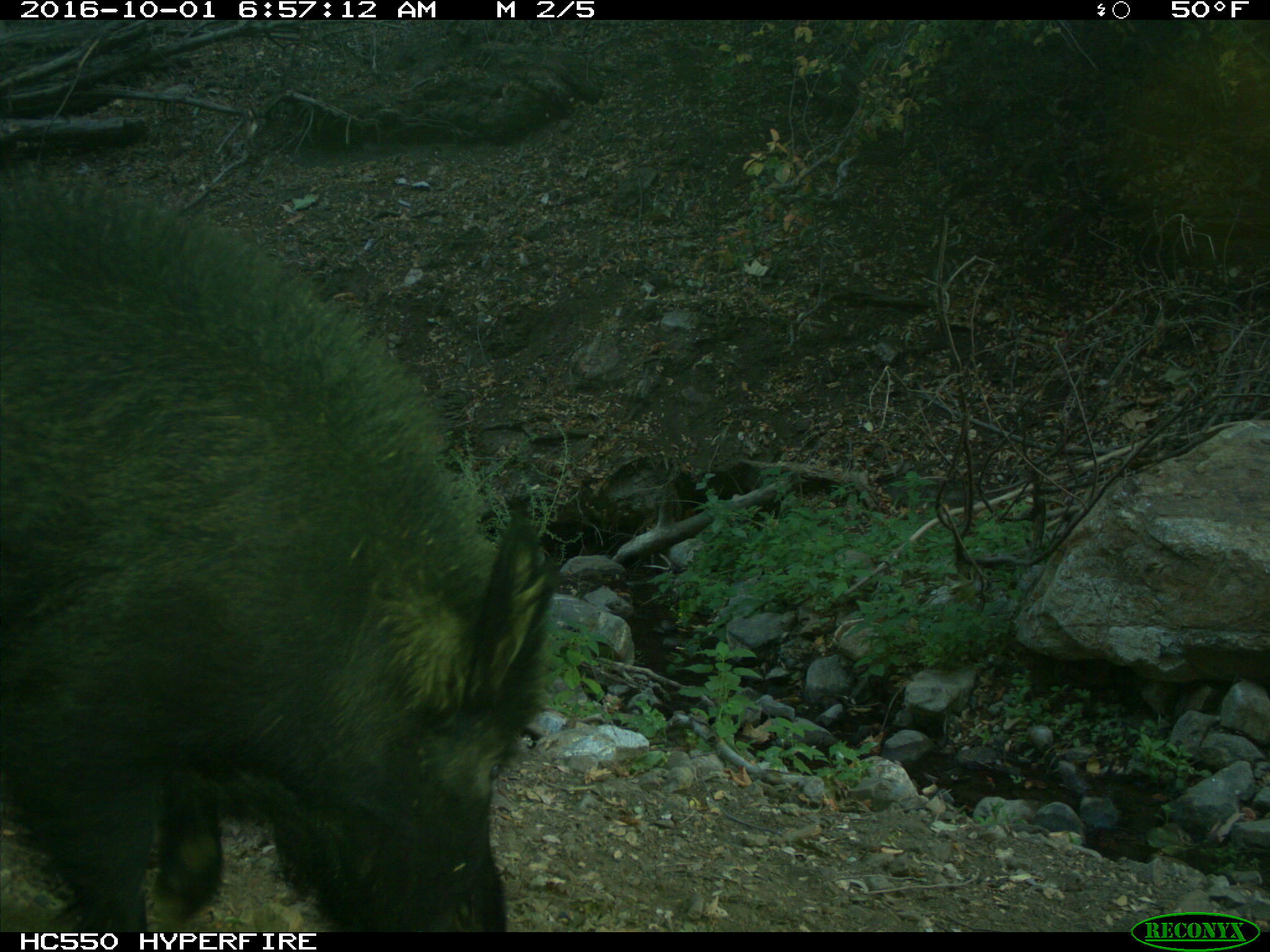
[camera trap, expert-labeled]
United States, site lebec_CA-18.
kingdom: Animalia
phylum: Chordata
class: Mammalia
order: Artiodactyla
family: Suidae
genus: Sus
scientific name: Sus scrofa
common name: wild boar